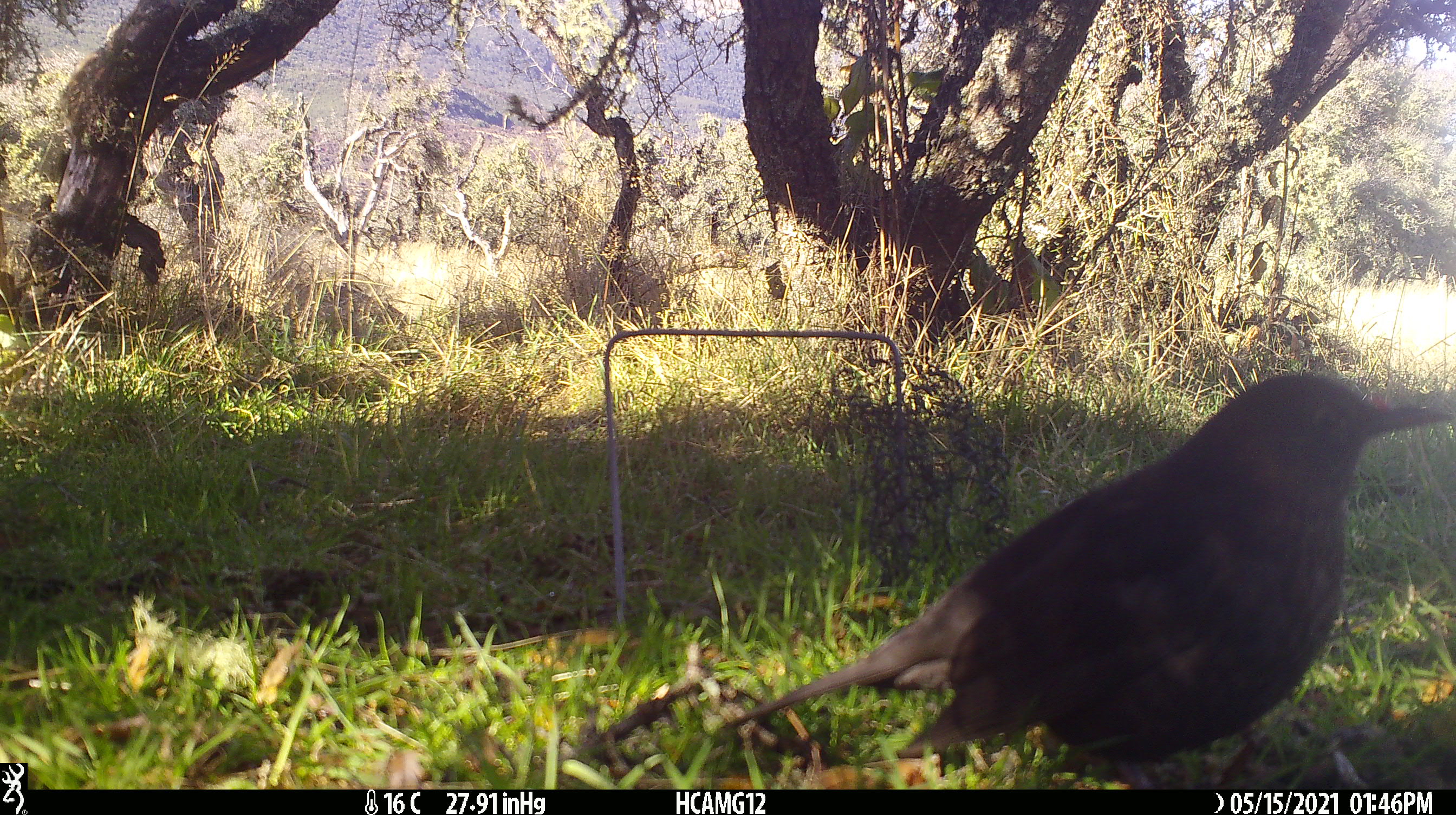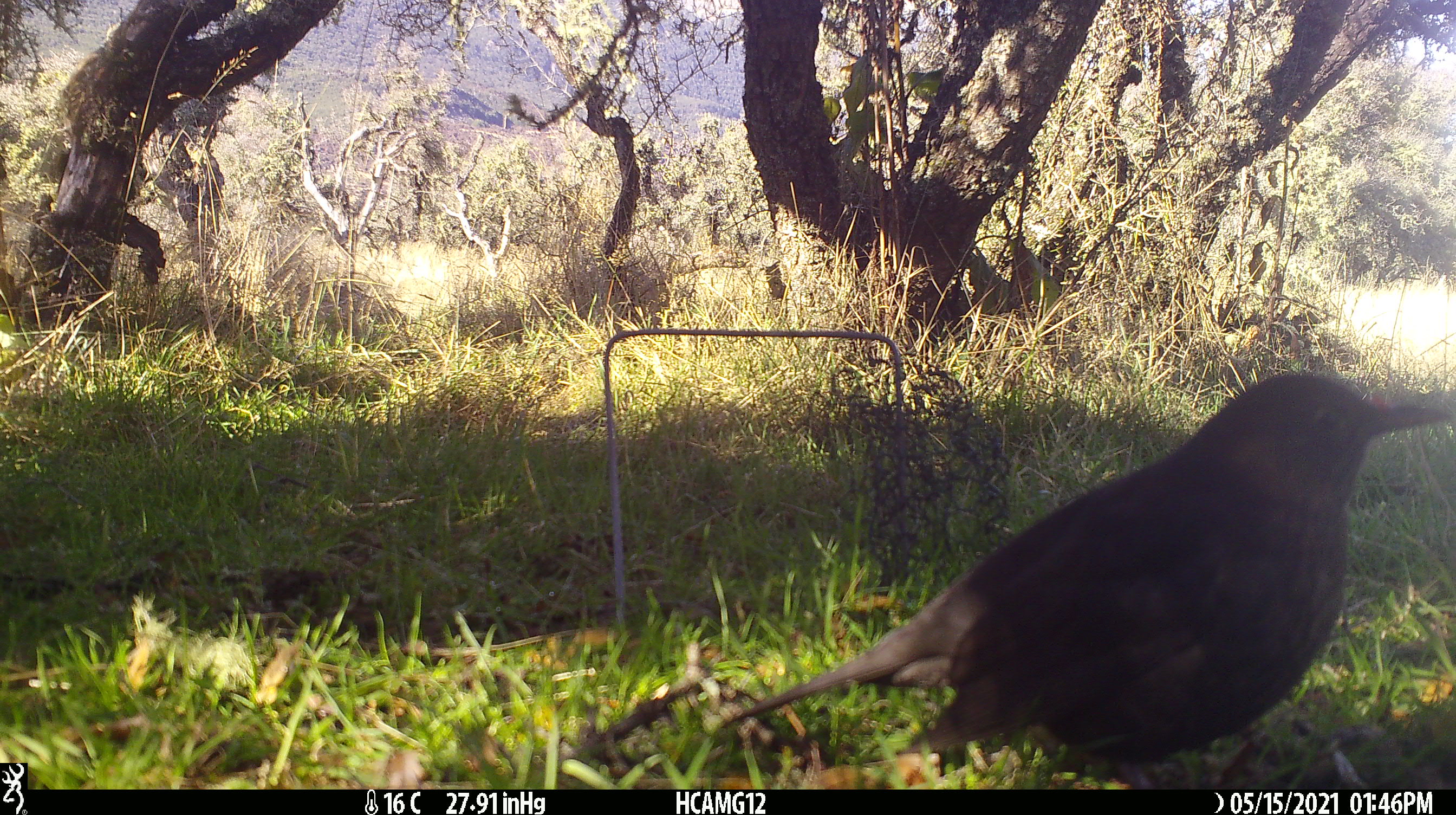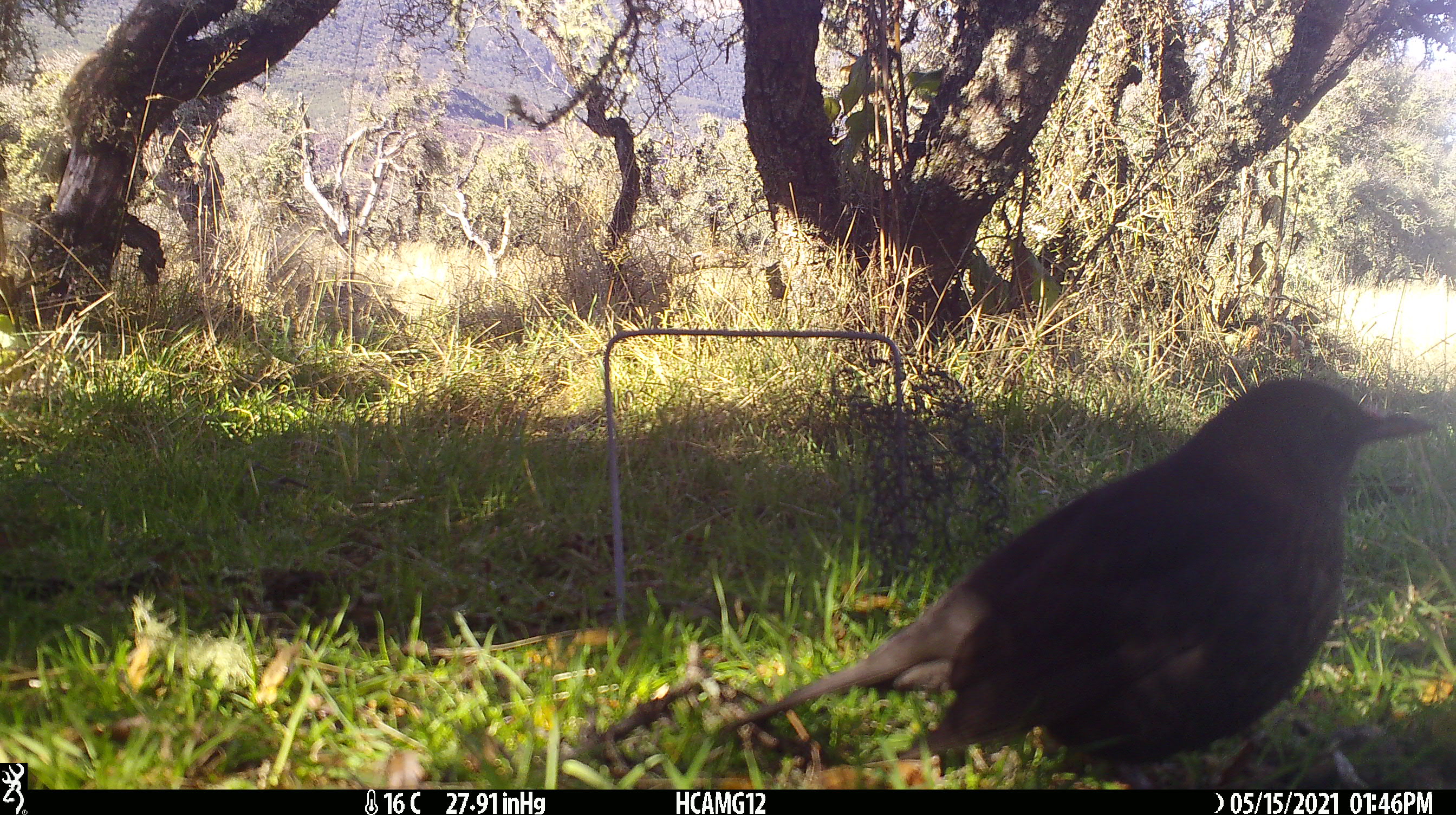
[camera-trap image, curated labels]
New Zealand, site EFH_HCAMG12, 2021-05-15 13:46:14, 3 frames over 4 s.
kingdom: Animalia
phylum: Chordata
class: Aves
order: Passeriformes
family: Turdidae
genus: Turdus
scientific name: Turdus merula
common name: eurasian blackbird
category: blackbird